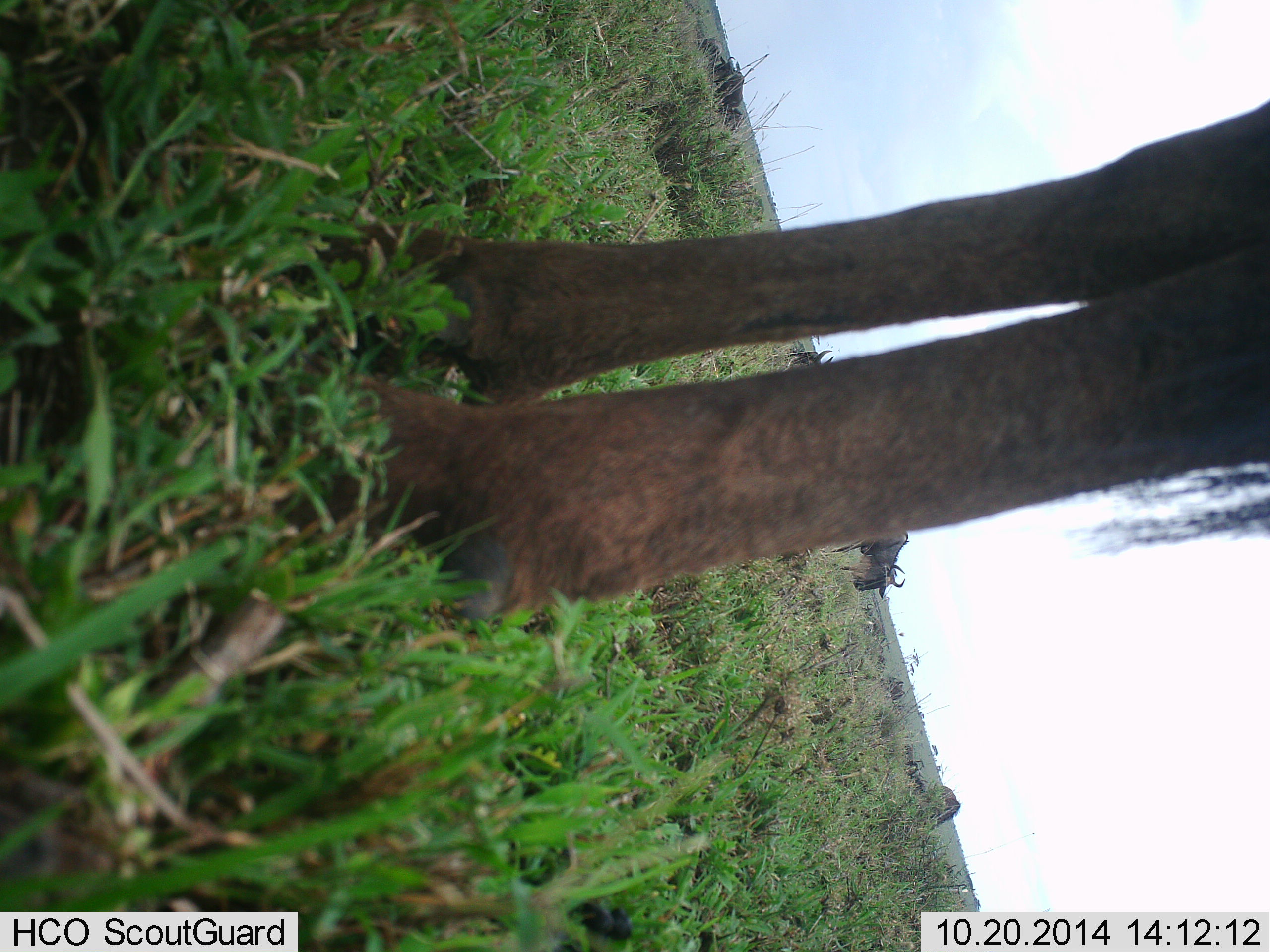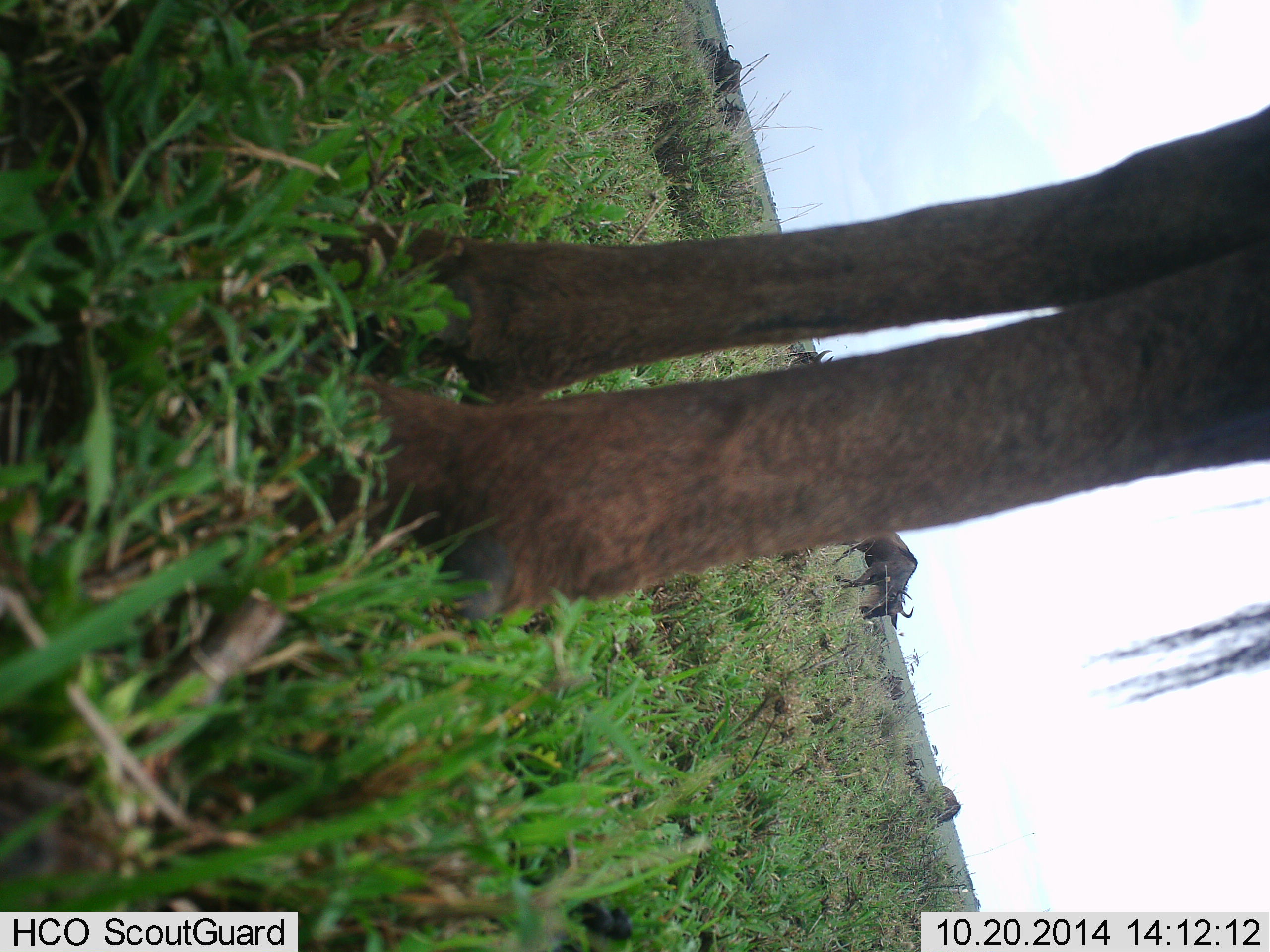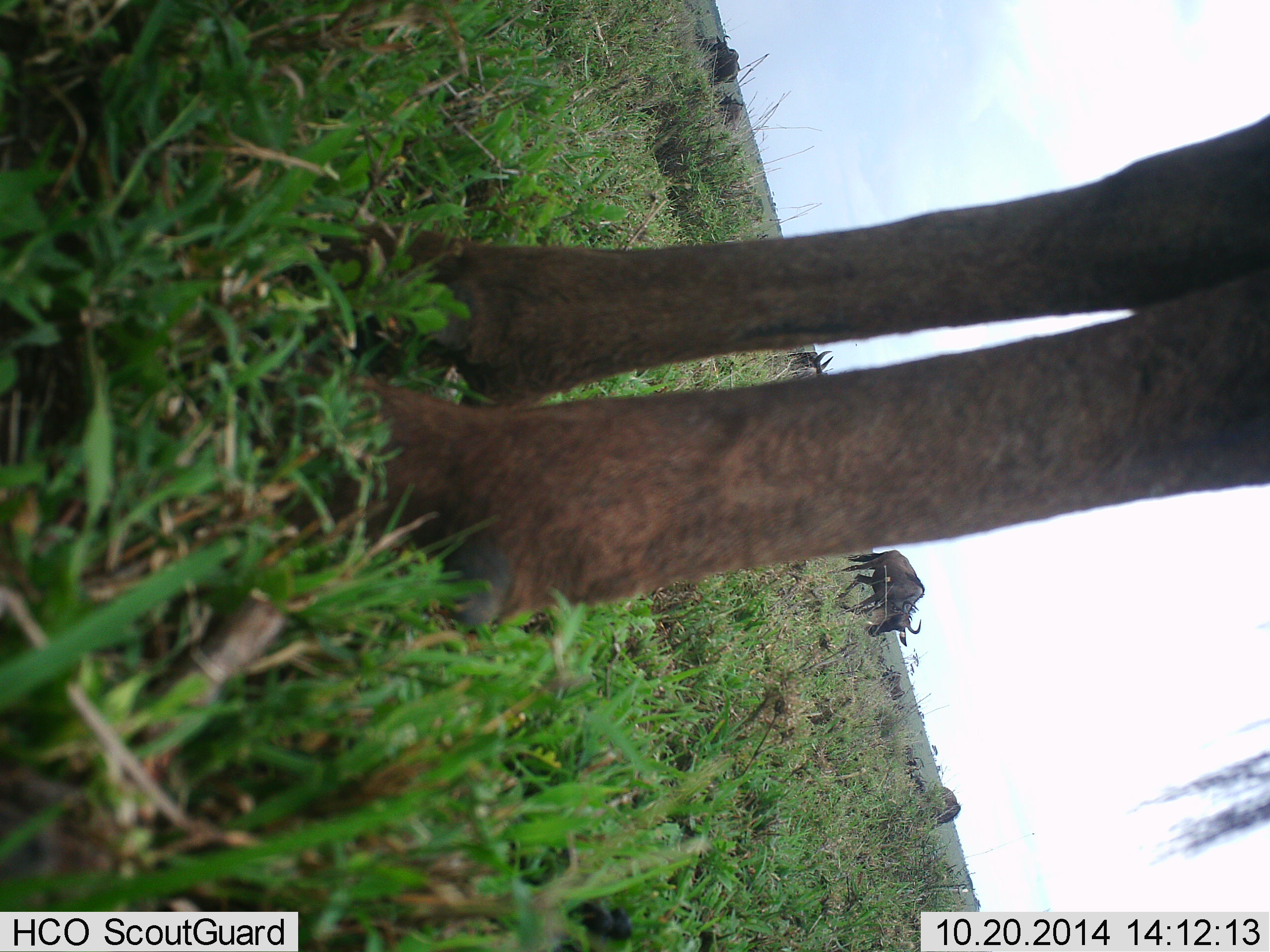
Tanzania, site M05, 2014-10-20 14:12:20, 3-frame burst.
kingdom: Animalia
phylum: Chordata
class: Mammalia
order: Artiodactyla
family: Bovidae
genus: Connochaetes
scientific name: Connochaetes taurinus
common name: blue wildebeest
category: wildebeest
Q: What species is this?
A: Wildebeest (blue wildebeest) (Connochaetes taurinus).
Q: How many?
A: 4.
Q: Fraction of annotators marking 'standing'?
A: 80%.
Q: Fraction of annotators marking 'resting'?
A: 0%.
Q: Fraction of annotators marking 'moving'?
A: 50%.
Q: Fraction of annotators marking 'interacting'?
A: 0%.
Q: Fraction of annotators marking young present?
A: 0%.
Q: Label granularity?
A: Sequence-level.